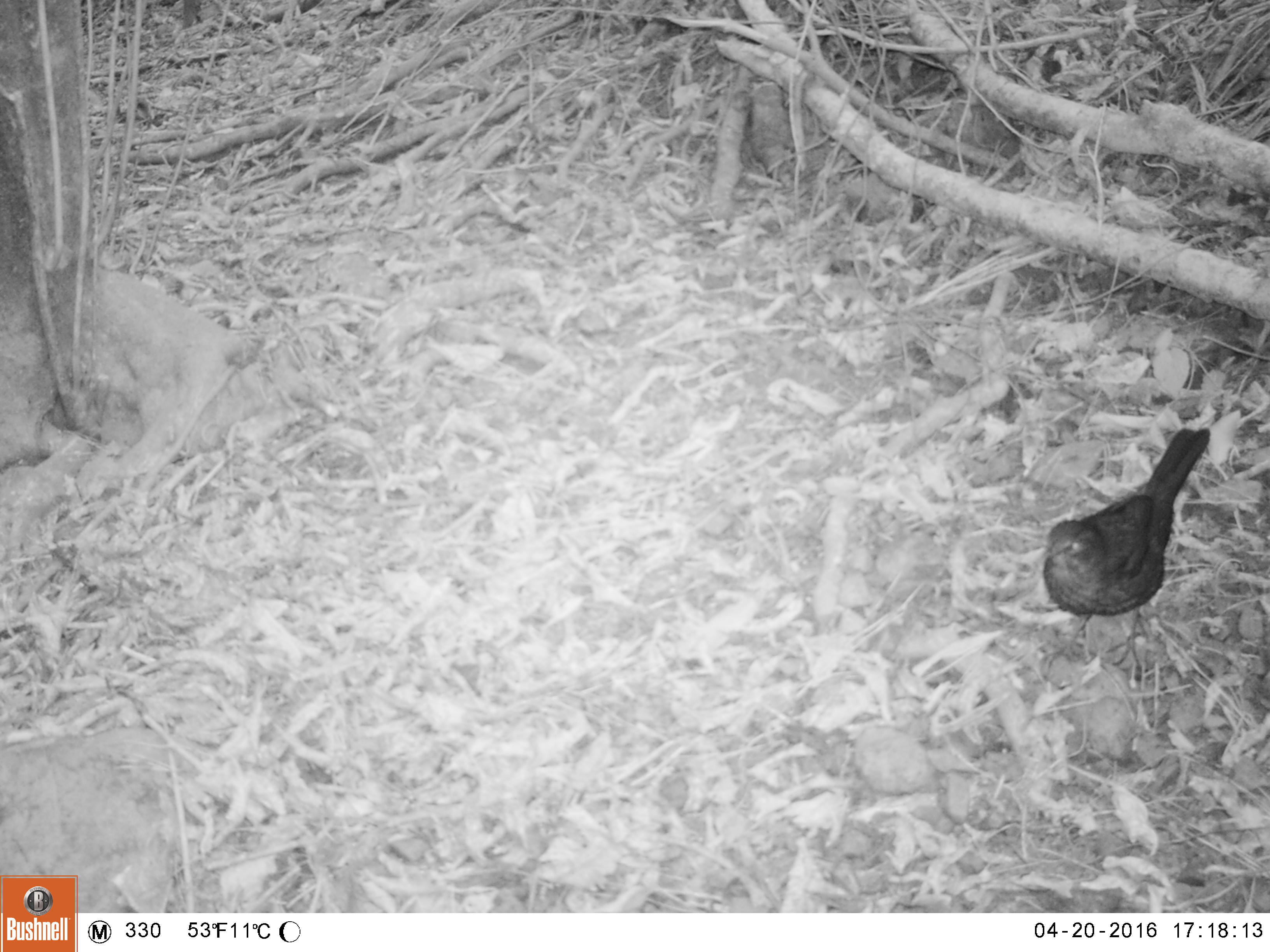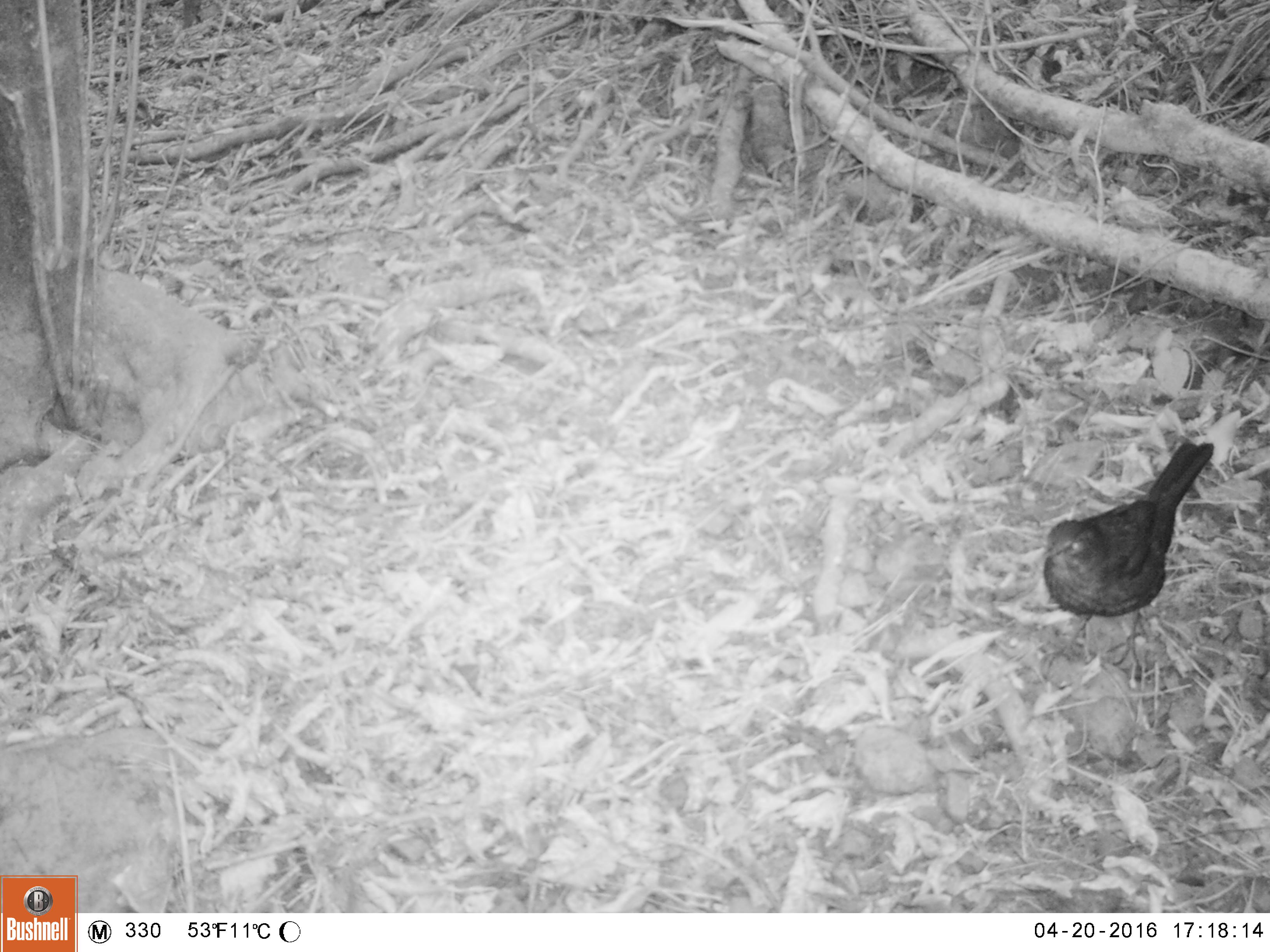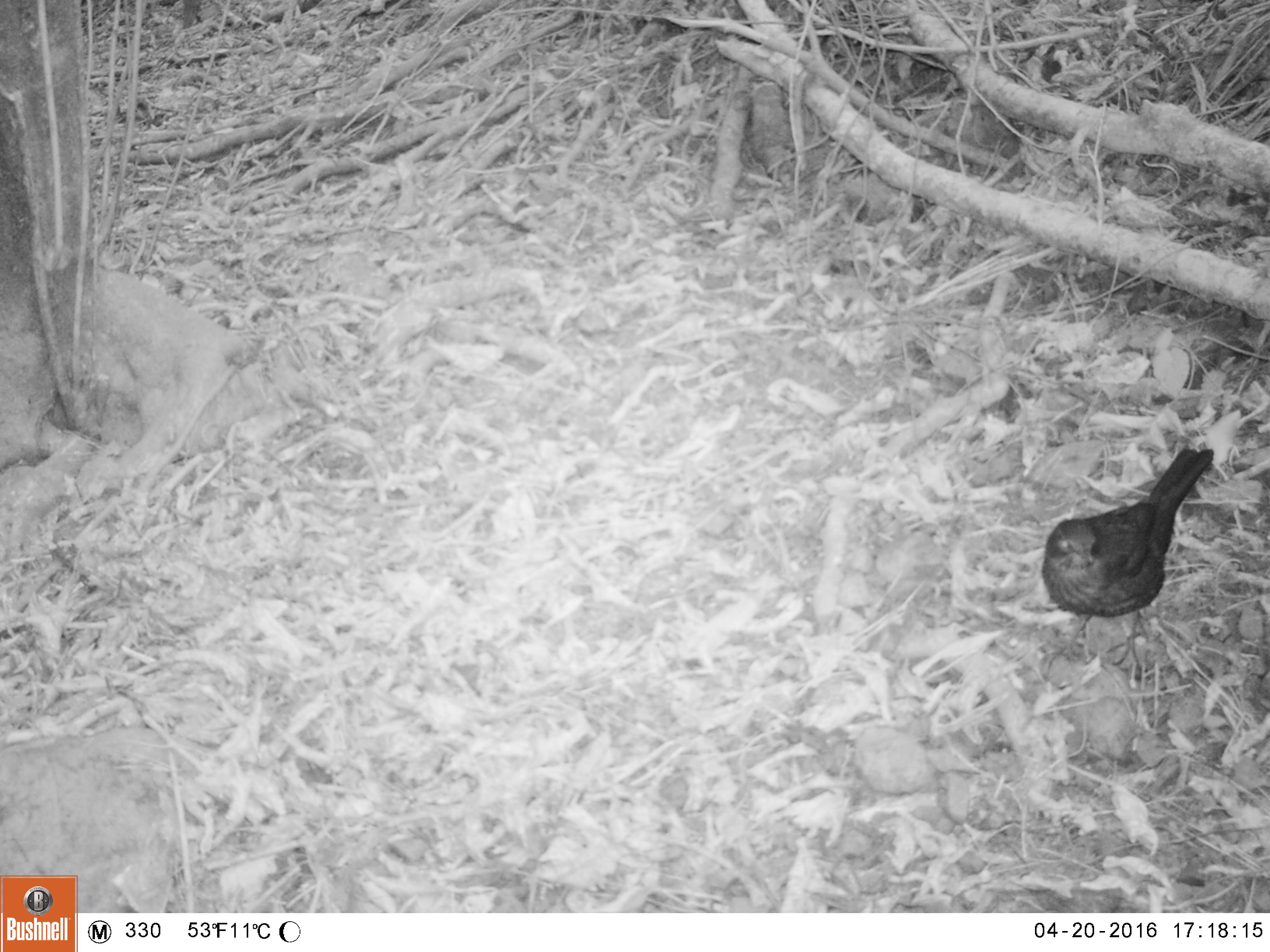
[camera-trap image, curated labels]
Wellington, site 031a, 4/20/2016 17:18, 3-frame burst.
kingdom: Animalia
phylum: Chordata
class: Aves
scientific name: Aves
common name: bird